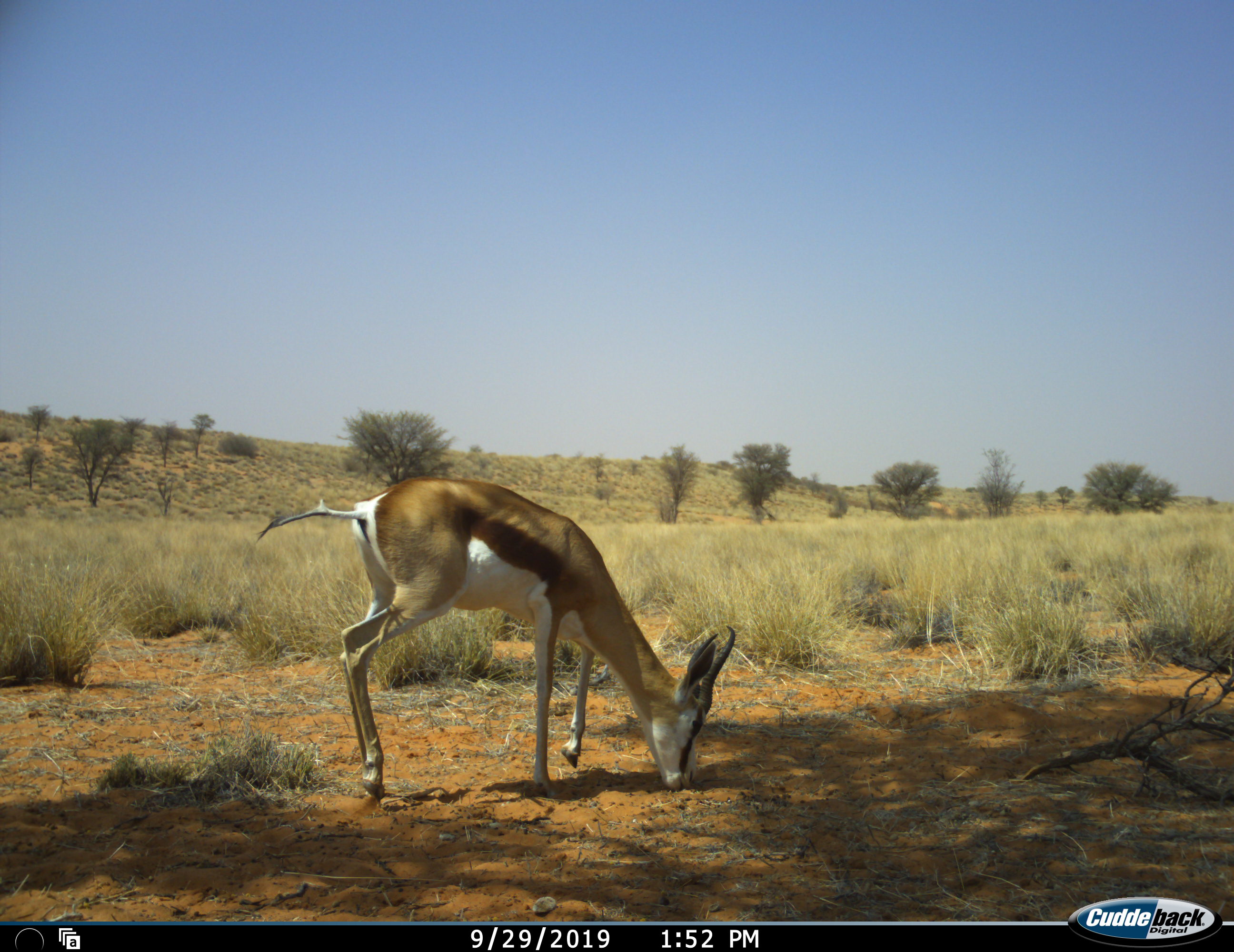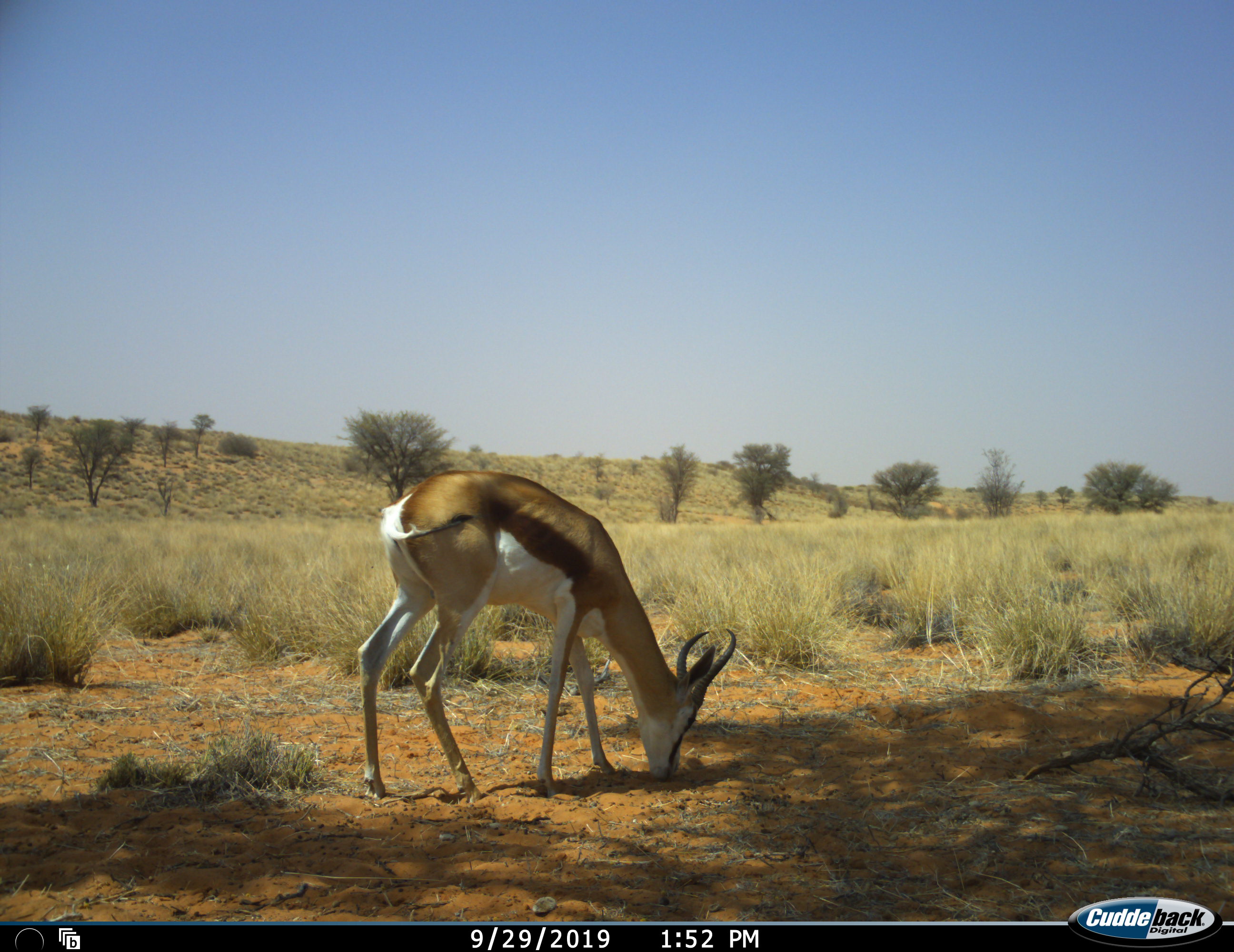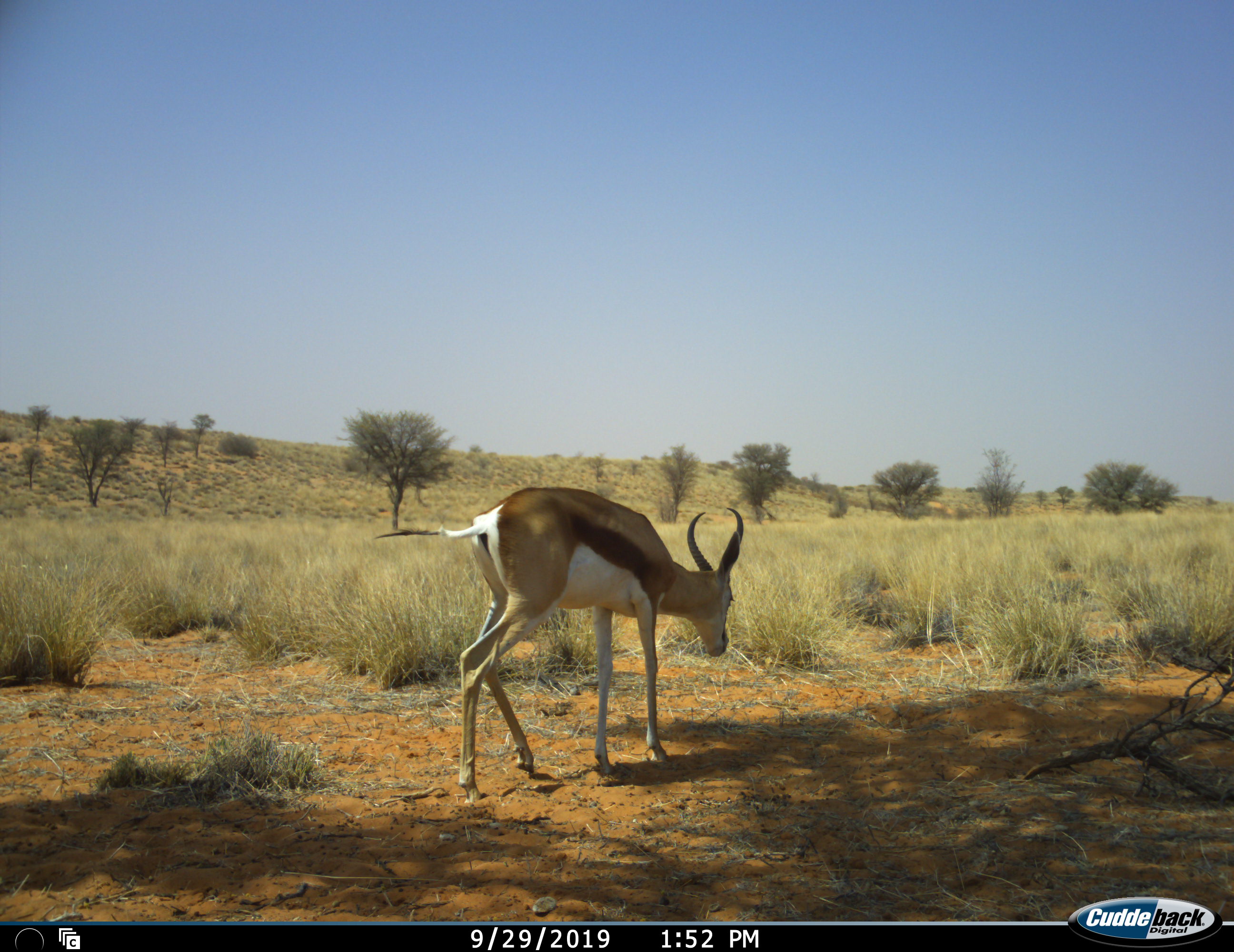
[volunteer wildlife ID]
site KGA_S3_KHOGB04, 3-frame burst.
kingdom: Animalia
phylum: Chordata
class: Mammalia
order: Artiodactyla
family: Bovidae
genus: Antidorcas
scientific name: Antidorcas marsupialis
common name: springbok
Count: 1.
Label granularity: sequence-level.